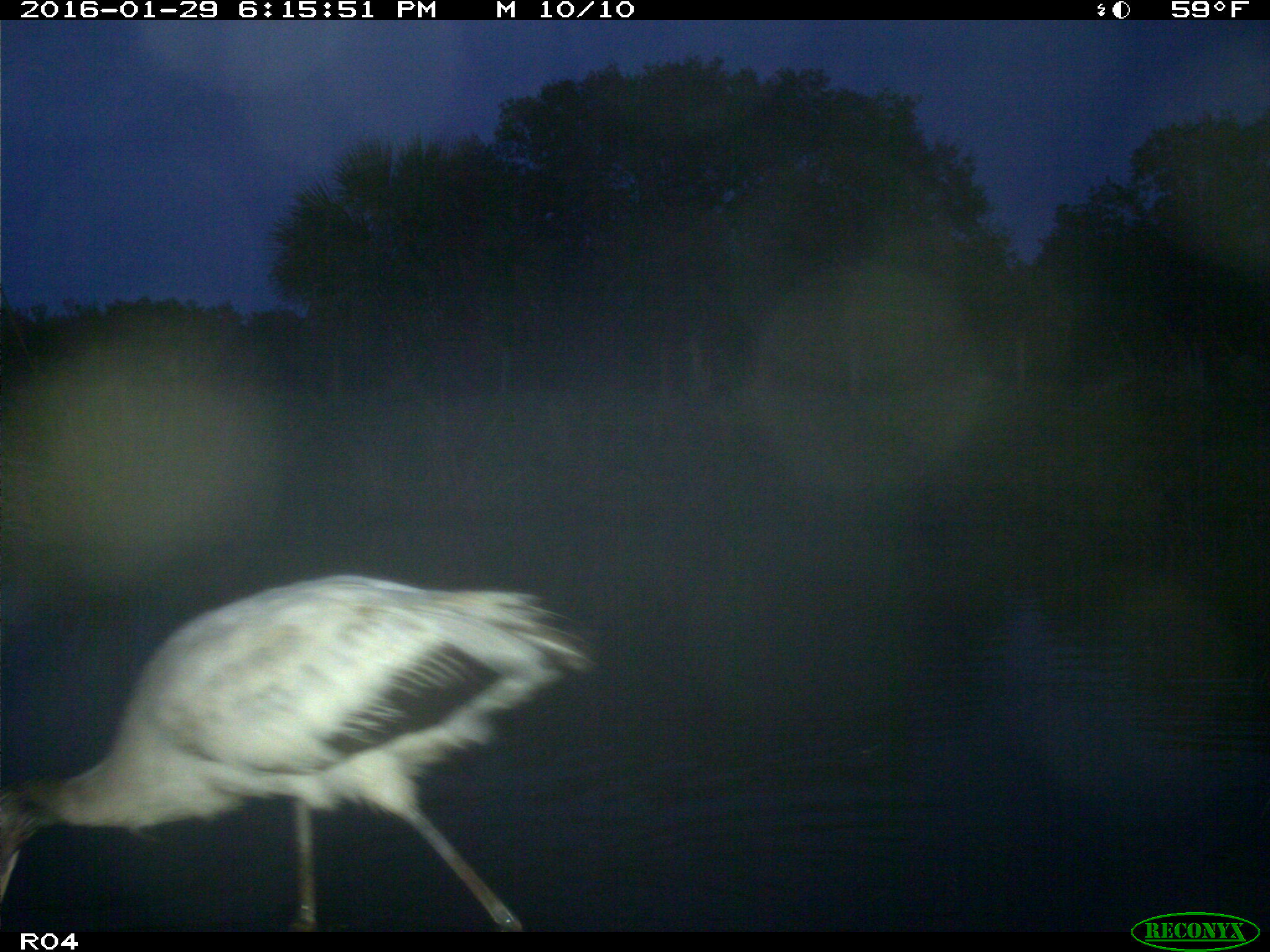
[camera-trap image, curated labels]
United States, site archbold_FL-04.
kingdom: Animalia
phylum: Chordata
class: Aves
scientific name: Aves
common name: birds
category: unidentified bird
Unidentified bird (birds) (Aves).